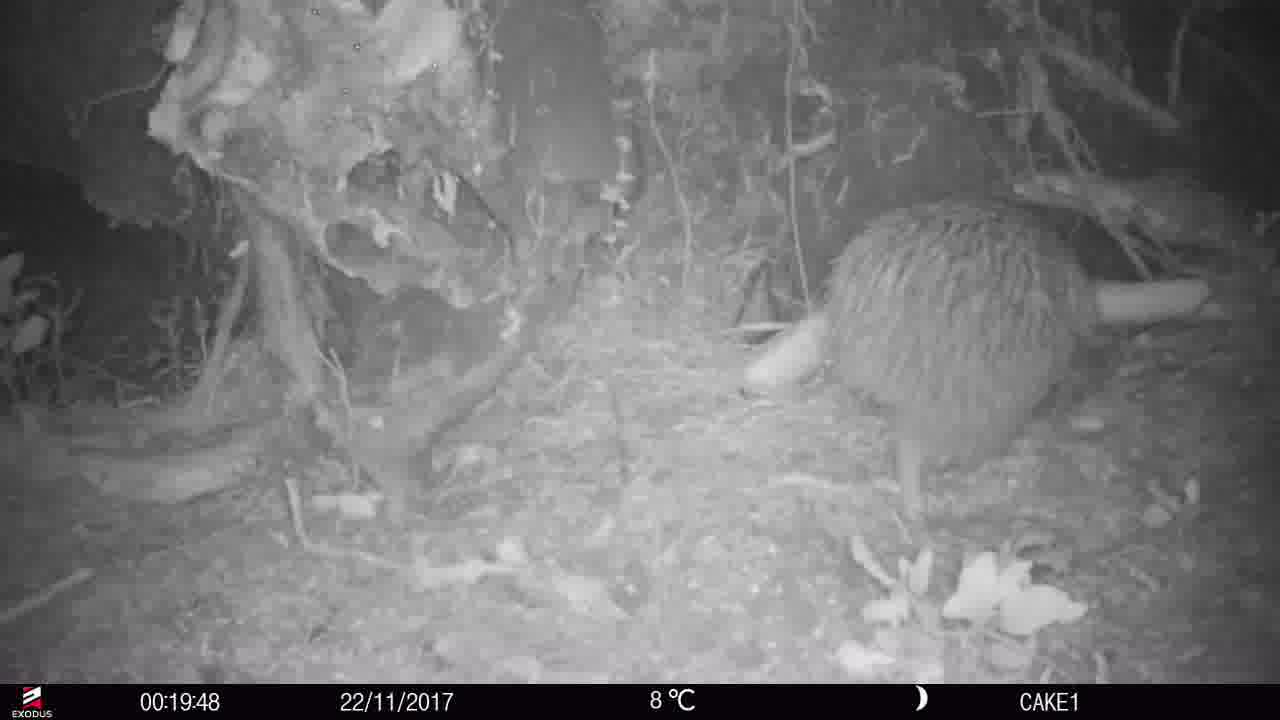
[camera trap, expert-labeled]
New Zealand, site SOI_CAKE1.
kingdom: Animalia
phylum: Chordata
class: Aves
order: Apterygiformes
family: Apterygidae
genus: Apteryx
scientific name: Apteryx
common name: kiwi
Kiwi (Apteryx).